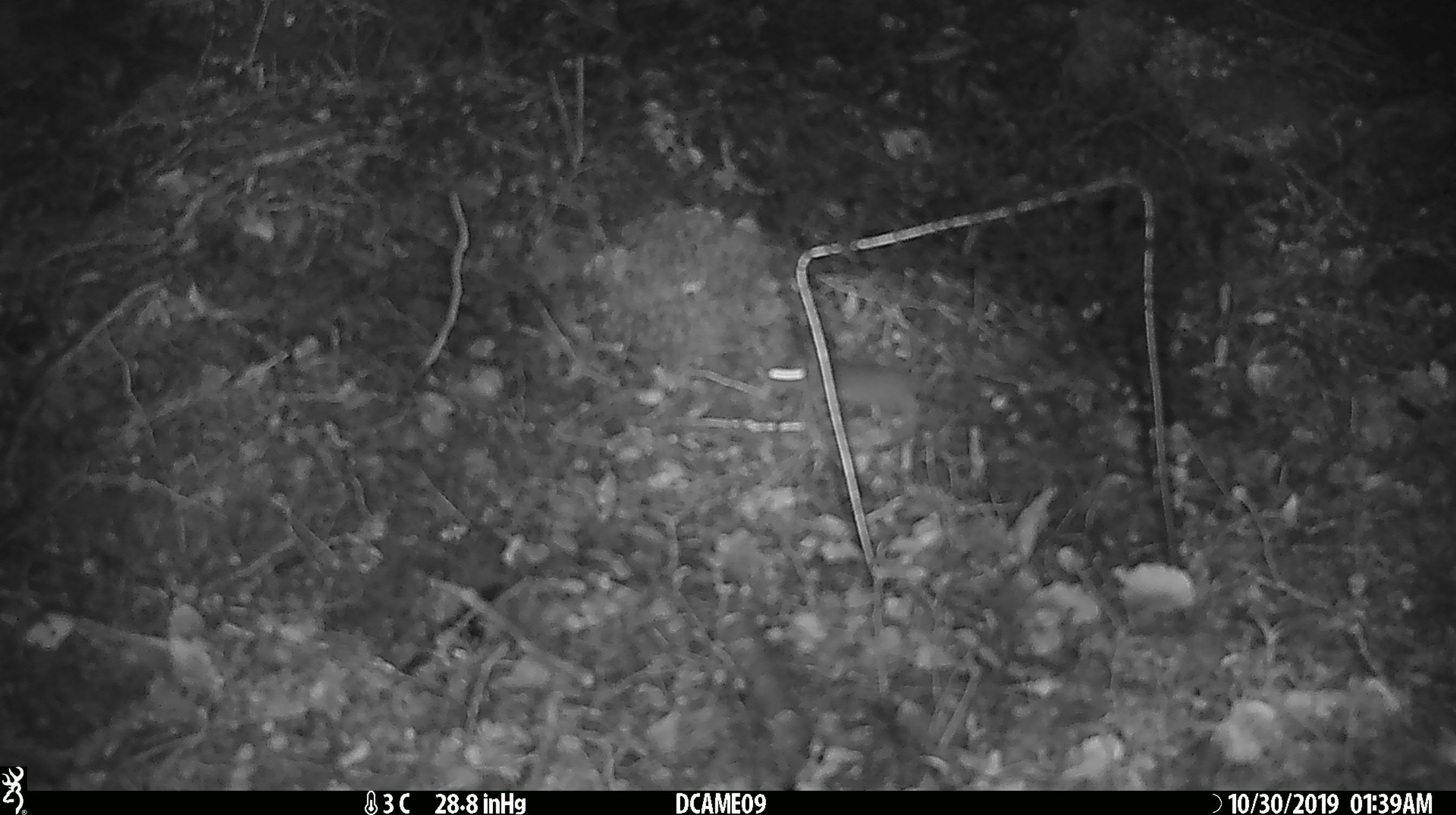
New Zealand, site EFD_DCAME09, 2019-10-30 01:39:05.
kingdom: Animalia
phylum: Chordata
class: Mammalia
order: Rodentia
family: Muridae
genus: Mus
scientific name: Mus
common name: mouse